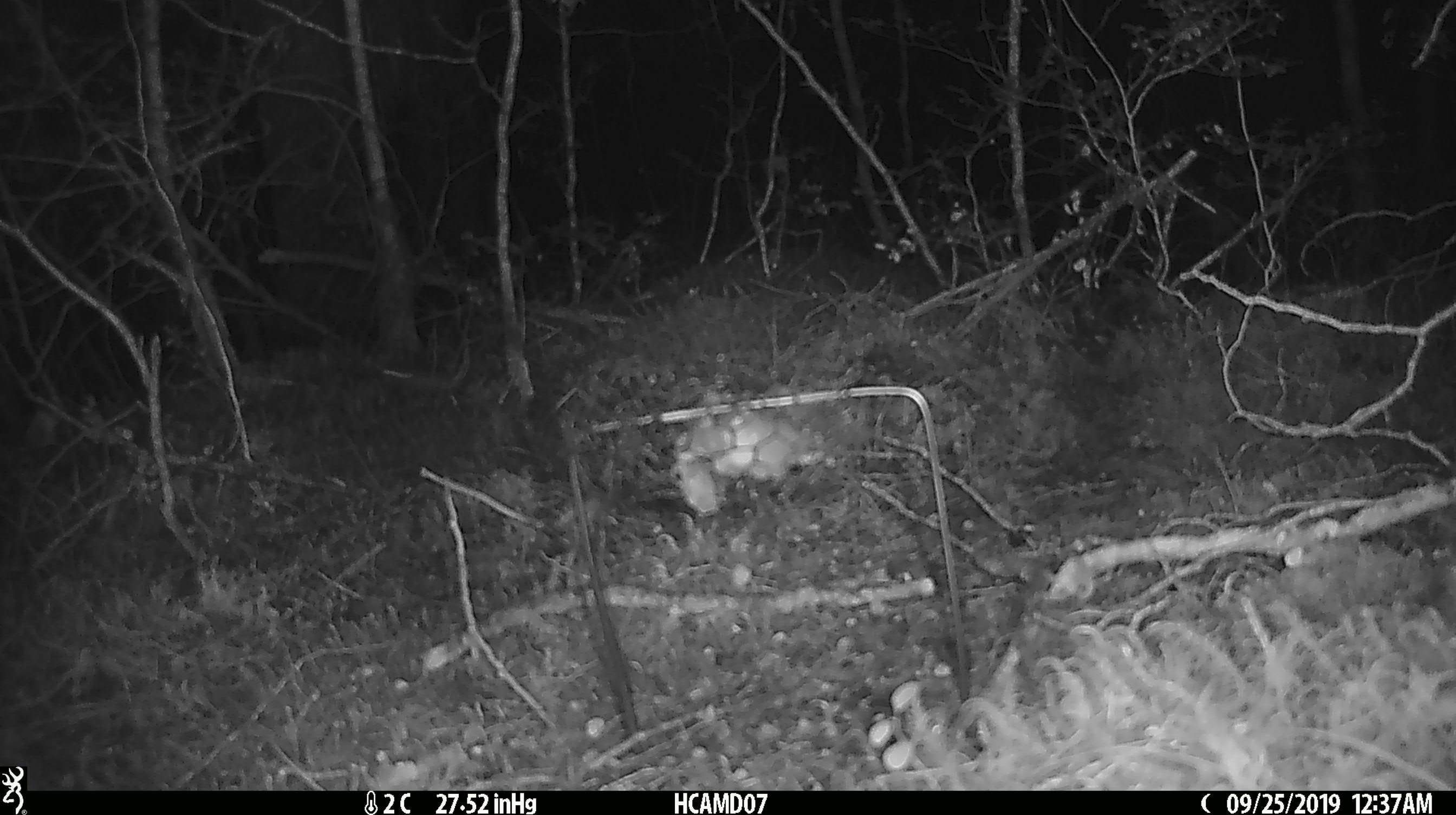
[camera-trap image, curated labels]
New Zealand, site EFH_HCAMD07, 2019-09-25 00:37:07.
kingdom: Animalia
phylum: Chordata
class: Mammalia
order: Rodentia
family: Muridae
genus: Mus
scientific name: Mus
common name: mouse